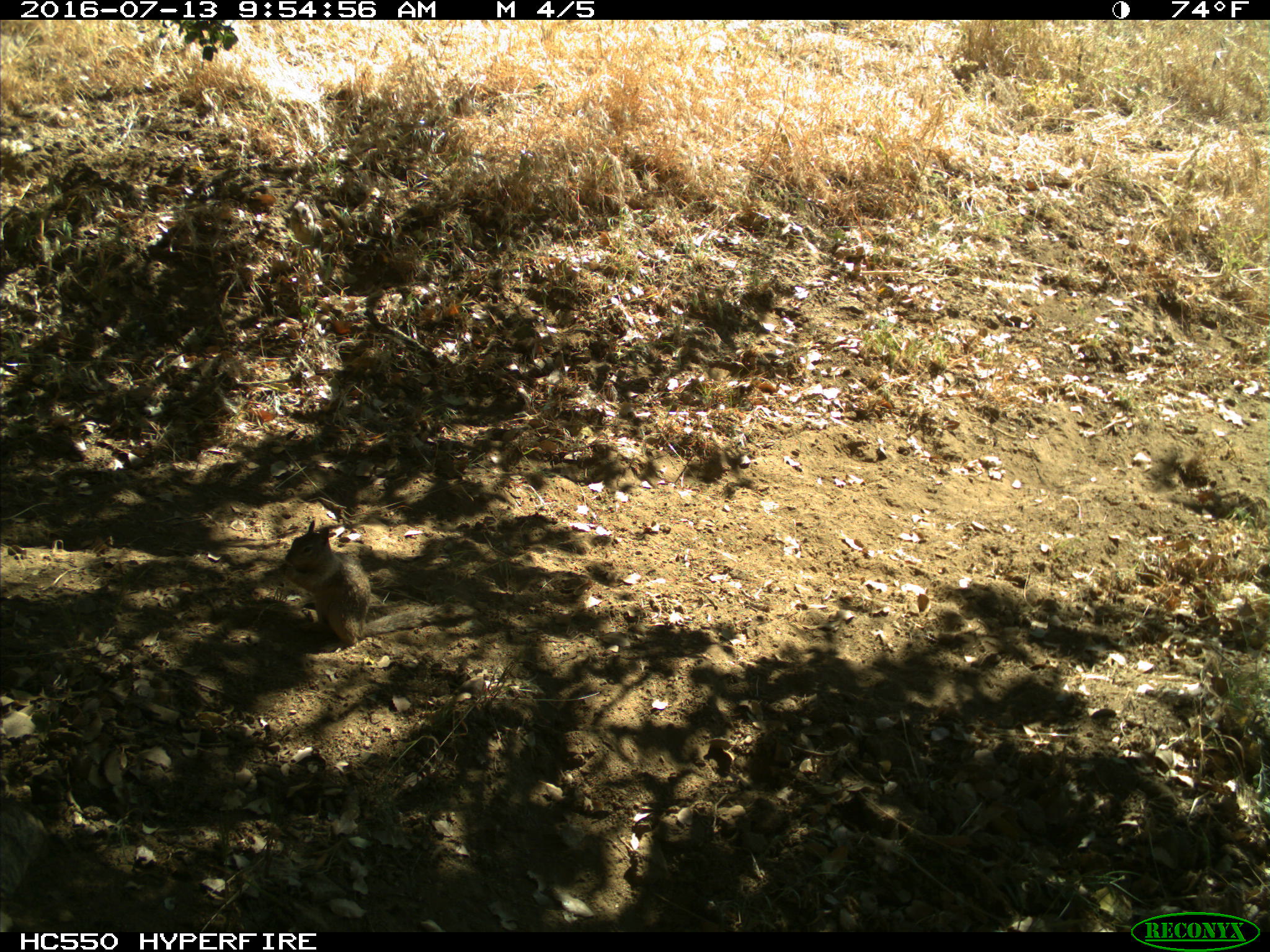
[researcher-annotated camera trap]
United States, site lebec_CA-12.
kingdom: Animalia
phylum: Chordata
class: Mammalia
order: Rodentia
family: Sciuridae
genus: Otospermophilus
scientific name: Otospermophilus beecheyi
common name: california ground squirrel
Otospermophilus beecheyi (california ground squirrel).